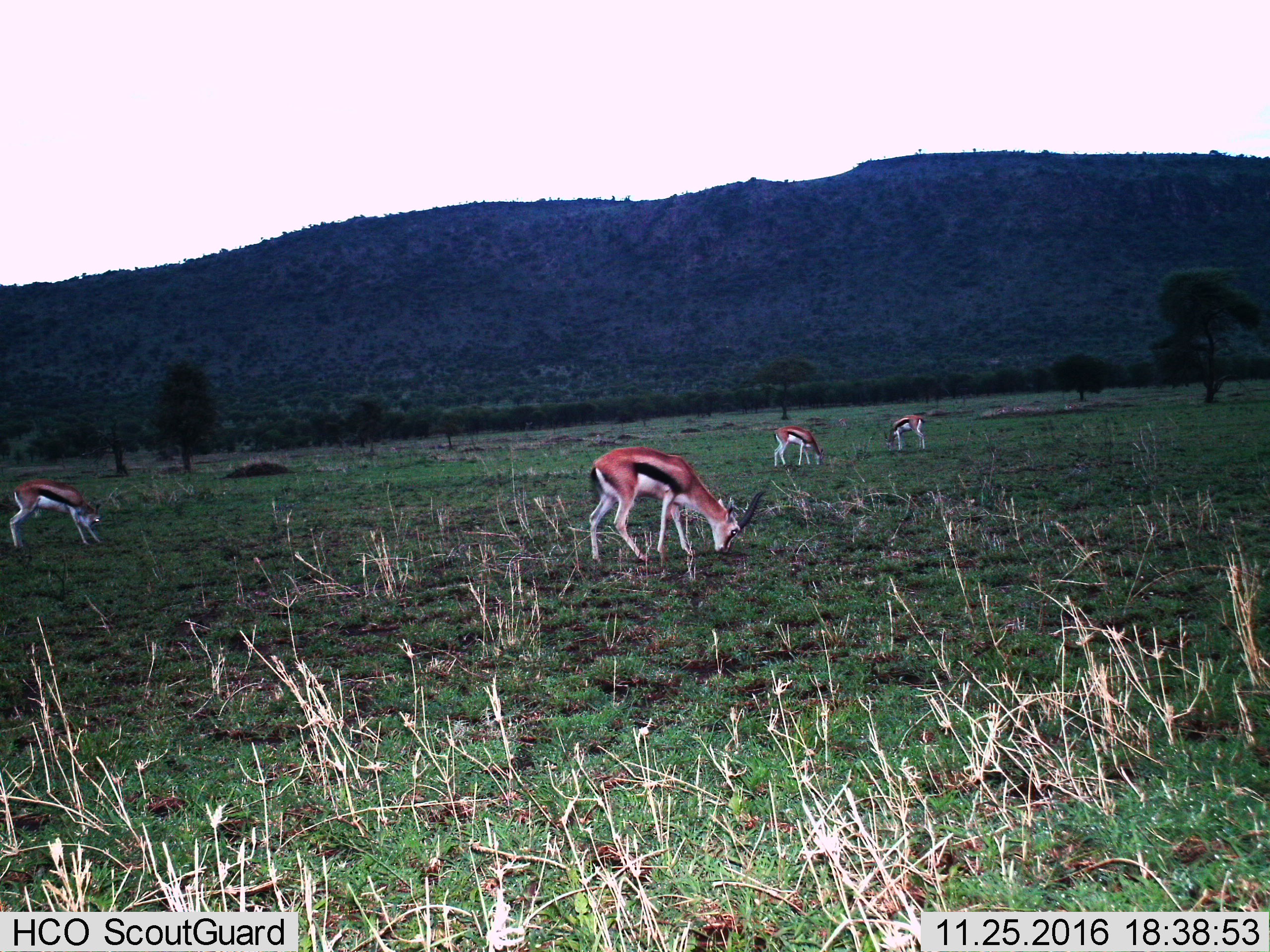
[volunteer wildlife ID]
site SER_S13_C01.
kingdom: Animalia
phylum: Chordata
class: Mammalia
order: Artiodactyla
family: Bovidae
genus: Eudorcas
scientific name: Eudorcas thomsonii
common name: thomson's gazelle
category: gazellethomsons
Gazellethomsons (thomson's gazelle) (Eudorcas thomsonii), count 4. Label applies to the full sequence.